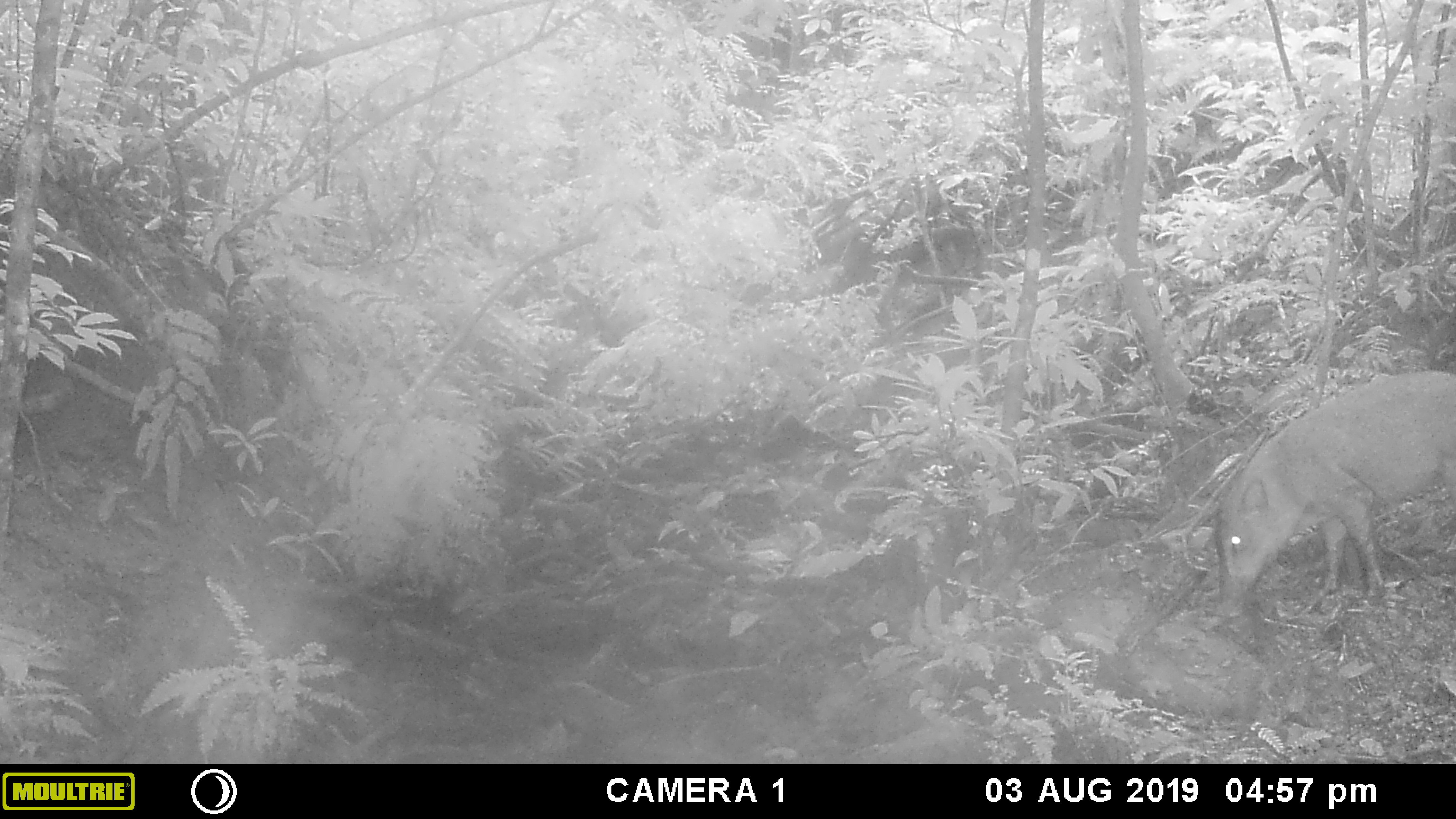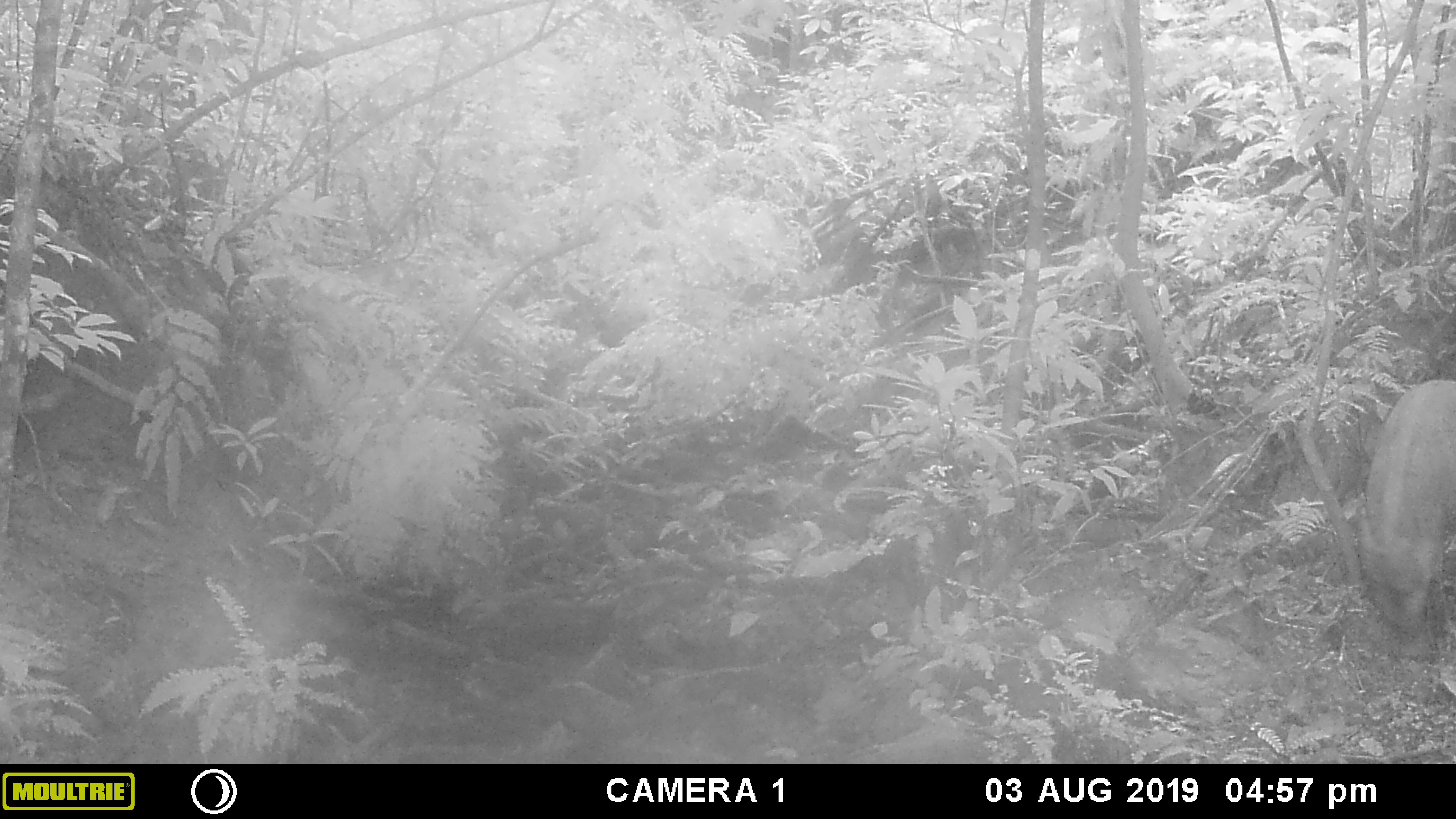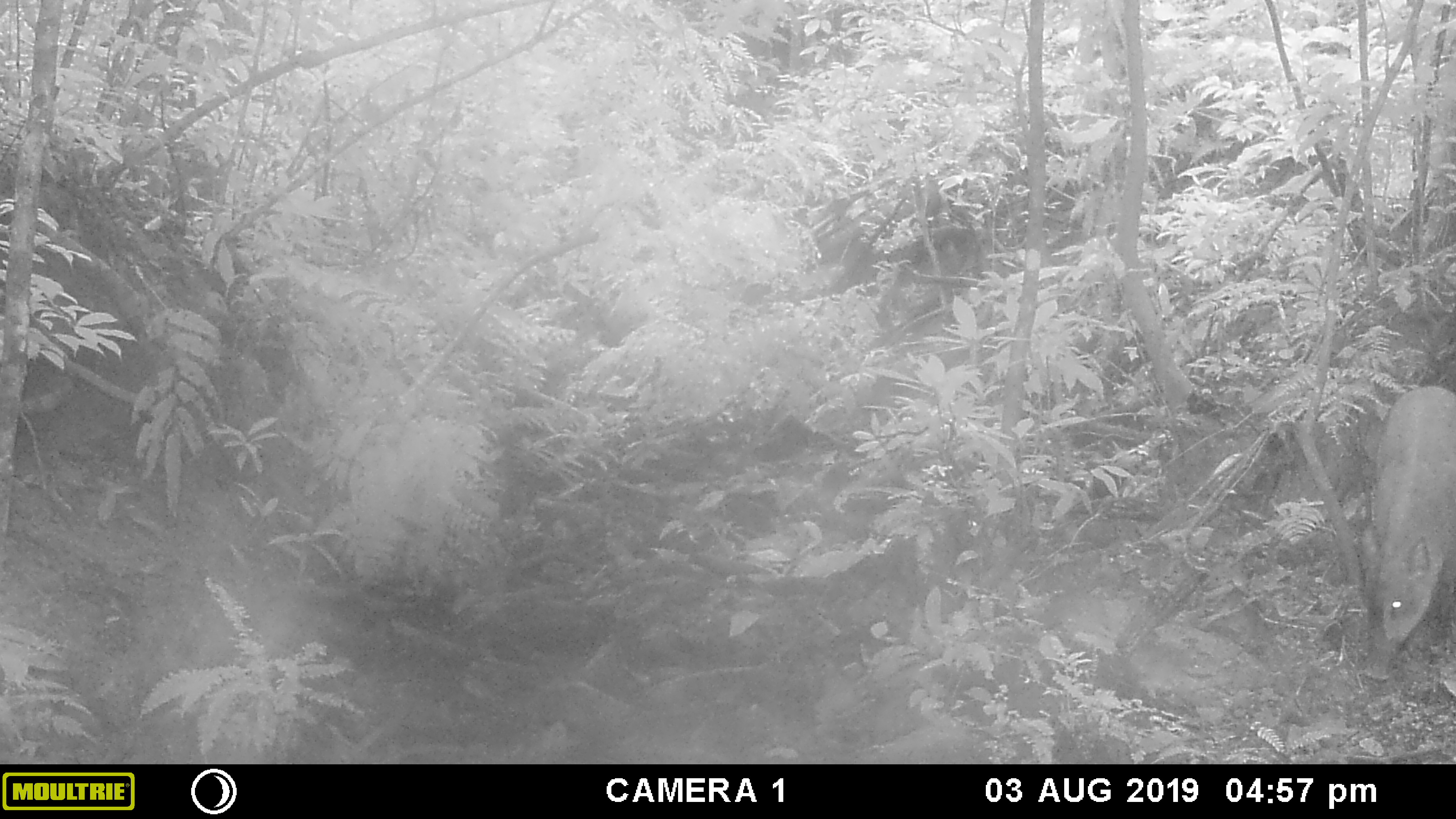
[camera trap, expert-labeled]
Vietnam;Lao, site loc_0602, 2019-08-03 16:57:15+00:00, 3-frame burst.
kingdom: Animalia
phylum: Chordata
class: Mammalia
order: Artiodactyla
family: Suidae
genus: Sus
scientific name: Sus scrofa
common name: eurasian wild pig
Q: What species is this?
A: Eurasian wild pig (Sus scrofa).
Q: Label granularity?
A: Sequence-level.